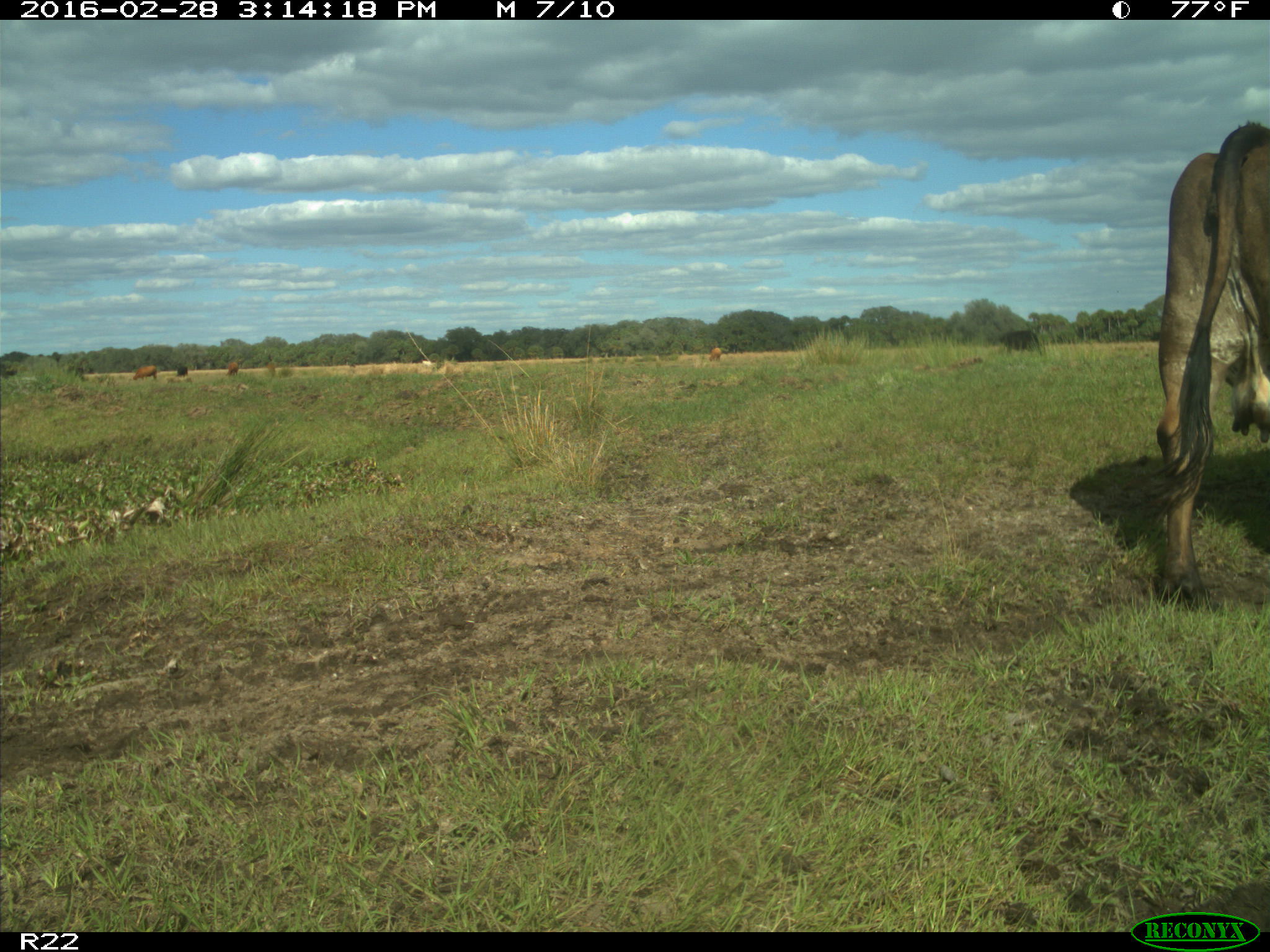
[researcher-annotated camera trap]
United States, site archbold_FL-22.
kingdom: Animalia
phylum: Chordata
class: Mammalia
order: Artiodactyla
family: Bovidae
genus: Bos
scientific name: Bos taurus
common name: domestic cow